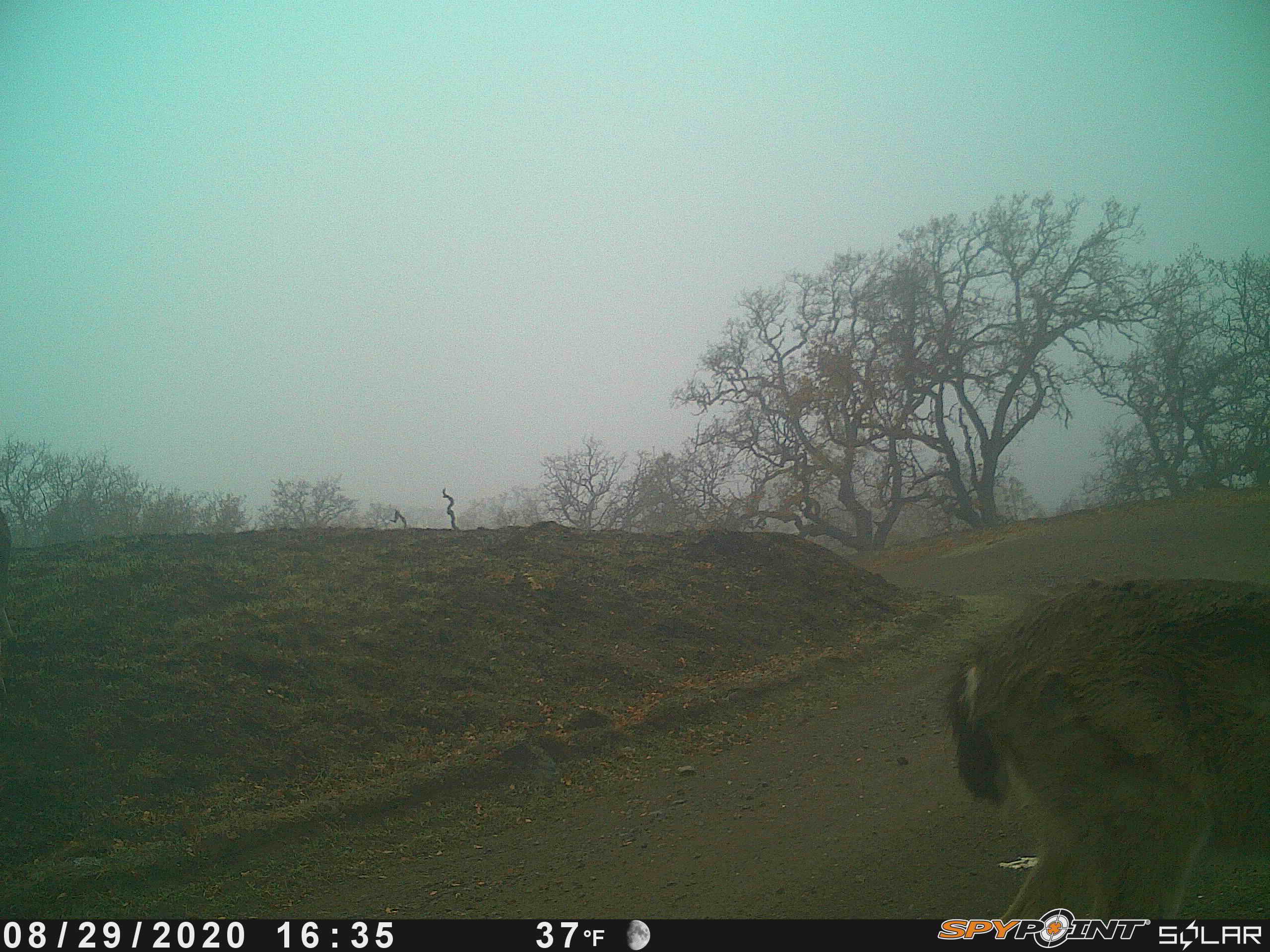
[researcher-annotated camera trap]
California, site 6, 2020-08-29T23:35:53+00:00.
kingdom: Animalia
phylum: Chordata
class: Mammalia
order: Artiodactyla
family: Cervidae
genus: Odocoileus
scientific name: Odocoileus hemionus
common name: mule deer